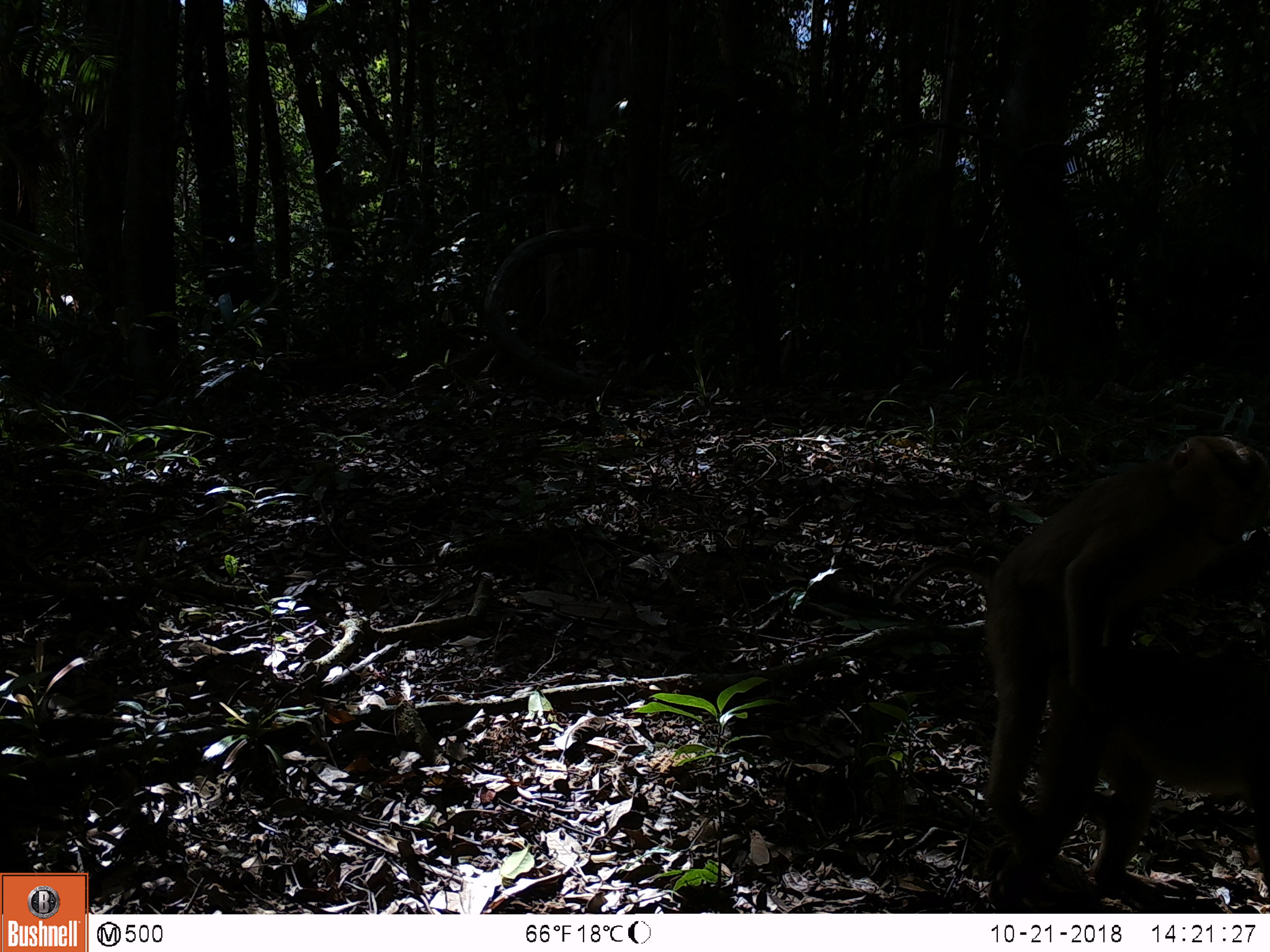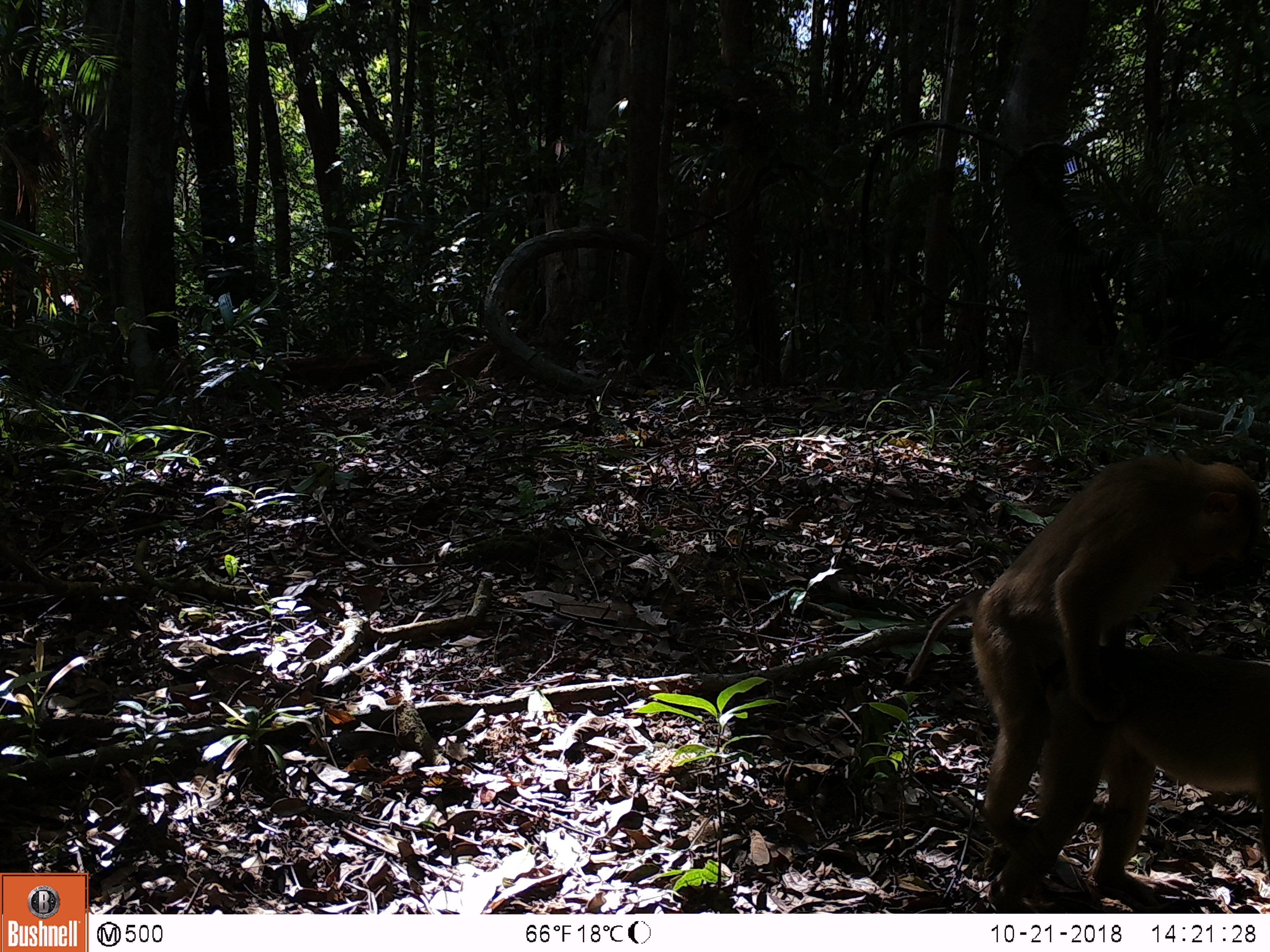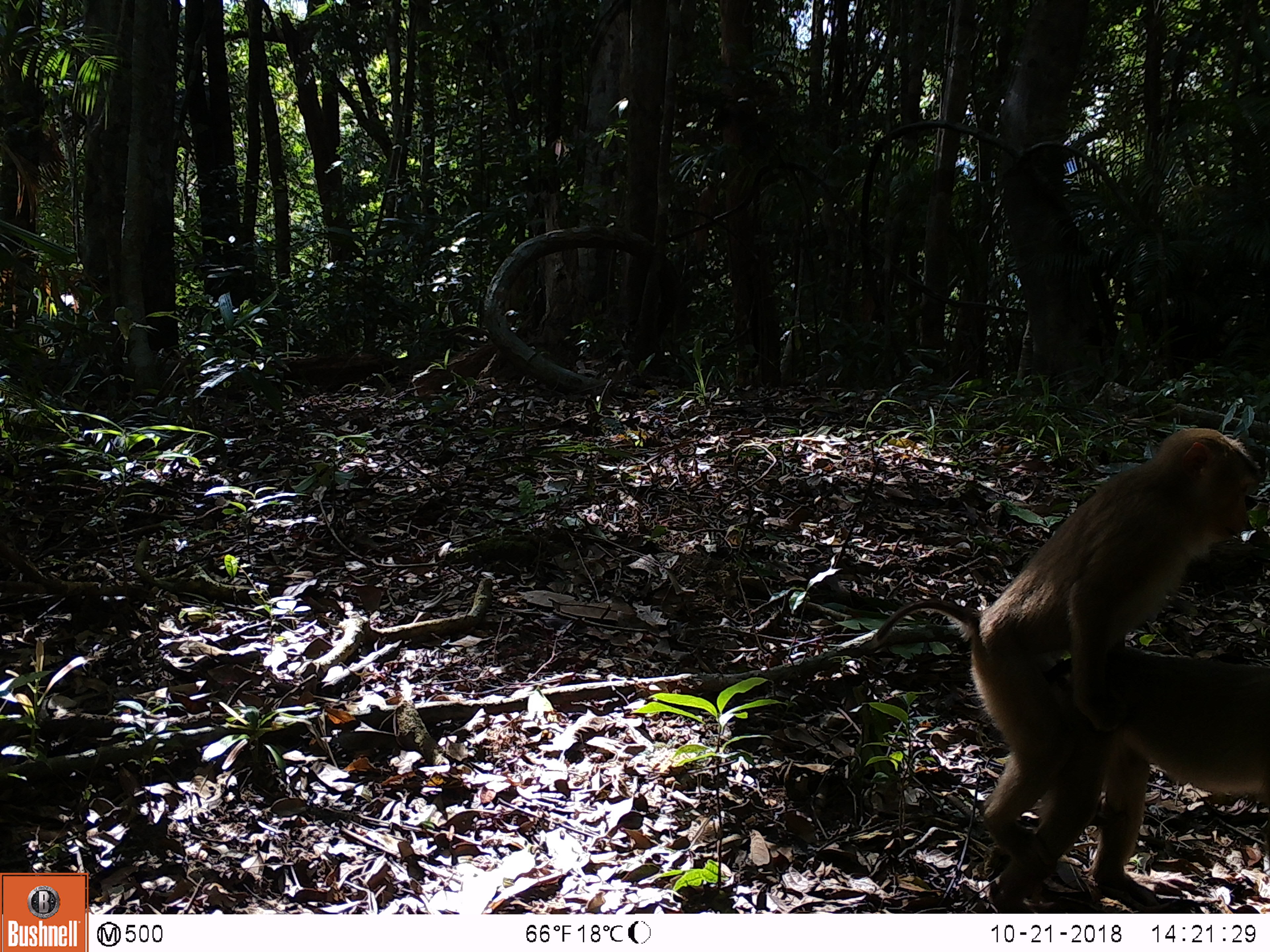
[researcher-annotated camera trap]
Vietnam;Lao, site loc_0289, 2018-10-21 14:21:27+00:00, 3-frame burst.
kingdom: Animalia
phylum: Chordata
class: Mammalia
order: Primates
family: Cercopithecidae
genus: Macaca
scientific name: Macaca nemestrina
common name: pig-tailed macaque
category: pig tailed macaque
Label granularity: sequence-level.